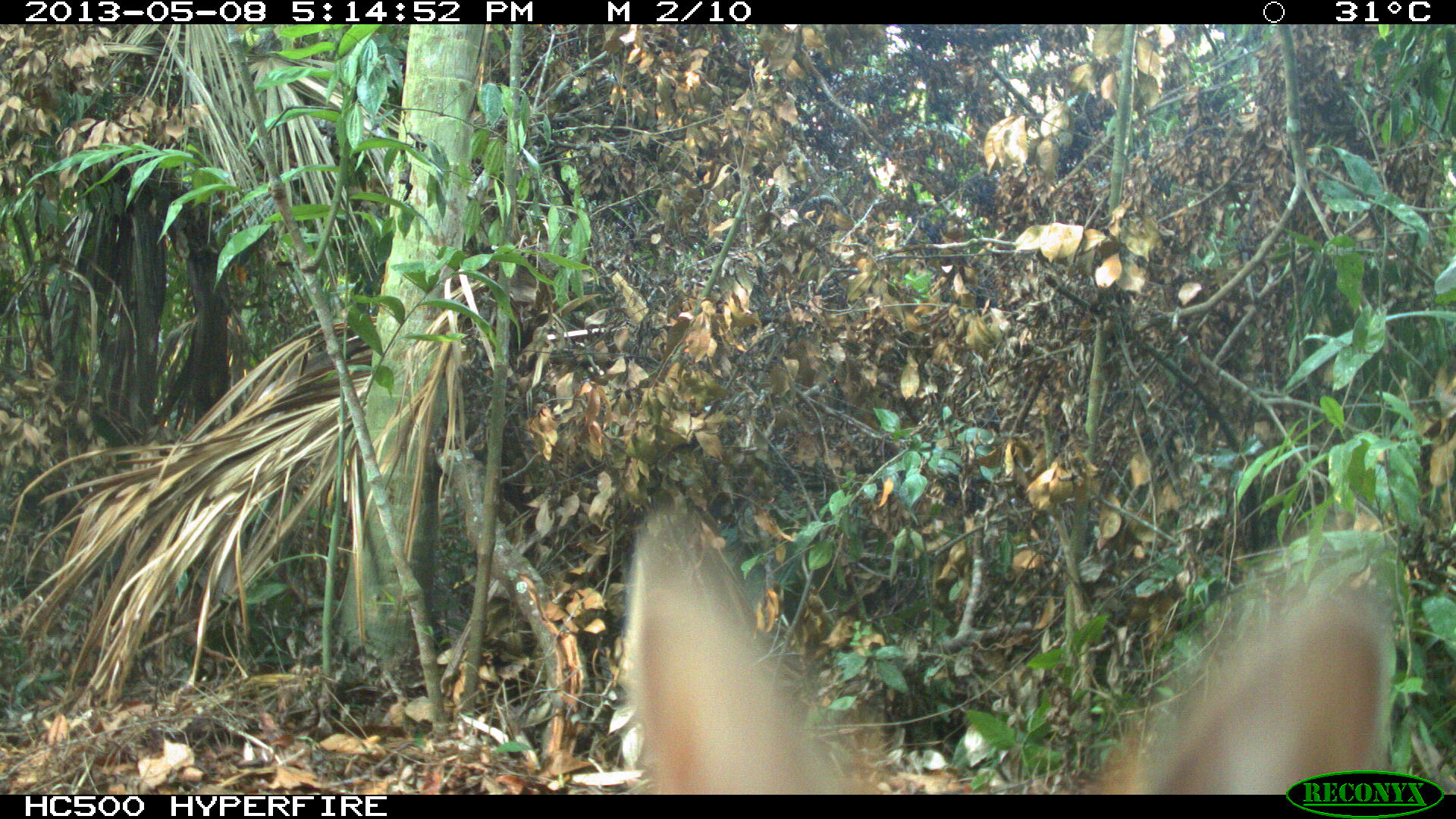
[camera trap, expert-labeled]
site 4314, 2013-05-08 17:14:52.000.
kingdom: Animalia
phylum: Chordata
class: Mammalia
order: Carnivora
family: Canidae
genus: Urocyon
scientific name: Urocyon cinereoargenteus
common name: gray fox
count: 1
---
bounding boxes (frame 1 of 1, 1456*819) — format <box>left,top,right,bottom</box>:
urocyon cinereoargenteus: <box>620,504,1398,790</box>